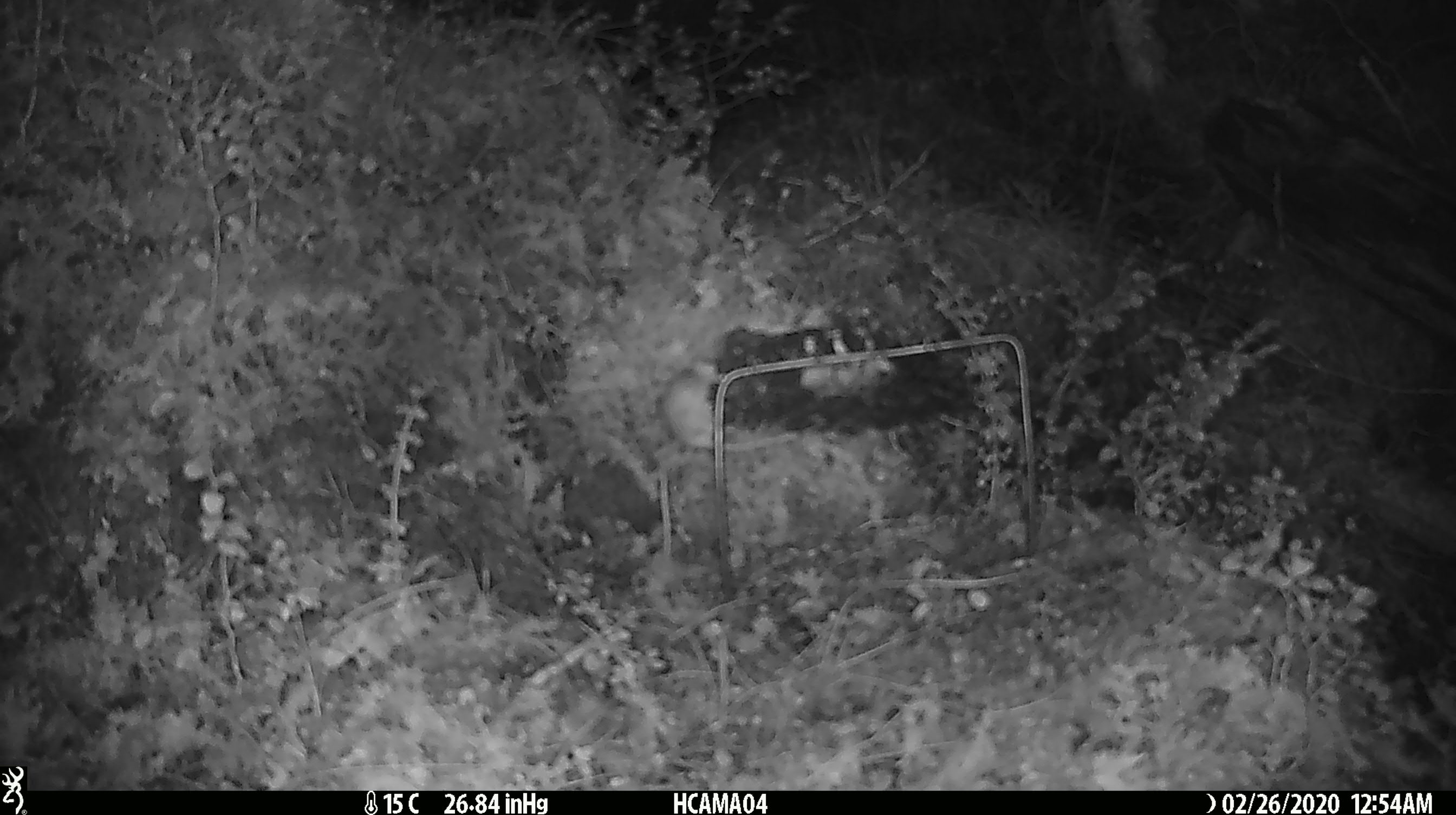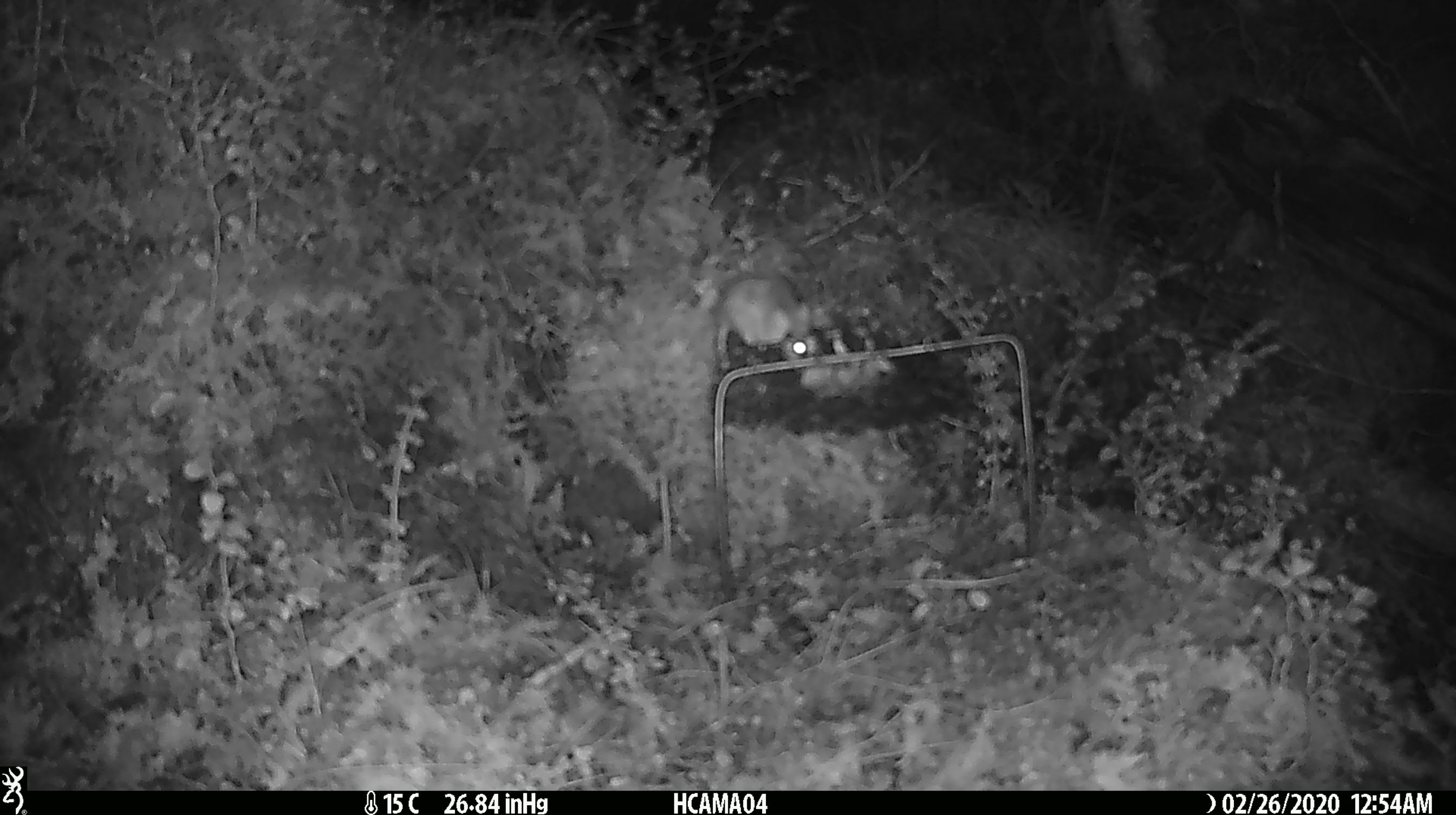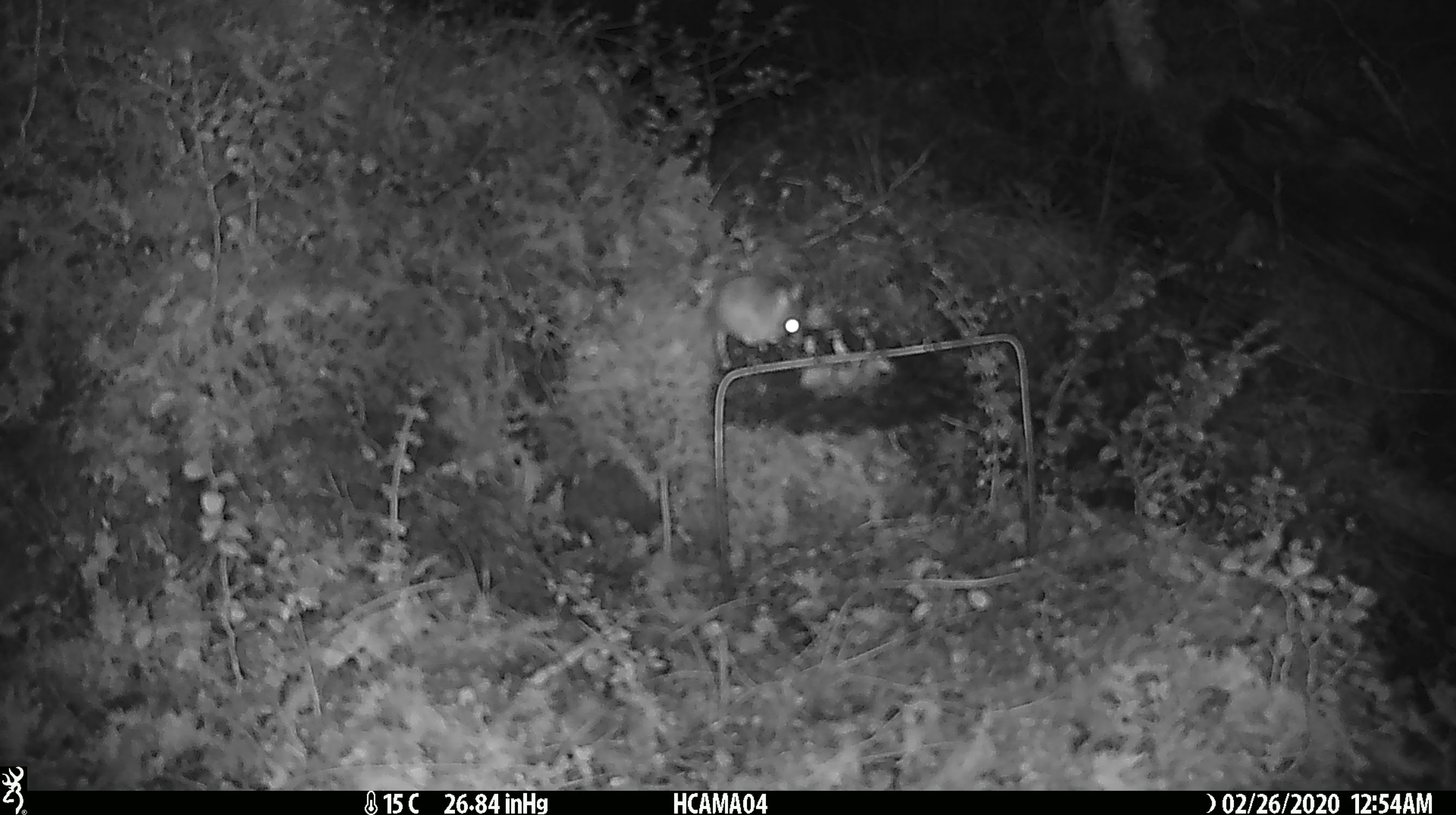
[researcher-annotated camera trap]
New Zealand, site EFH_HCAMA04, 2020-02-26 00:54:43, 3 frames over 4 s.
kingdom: Animalia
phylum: Chordata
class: Mammalia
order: Rodentia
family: Muridae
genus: Mus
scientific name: Mus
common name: mouse